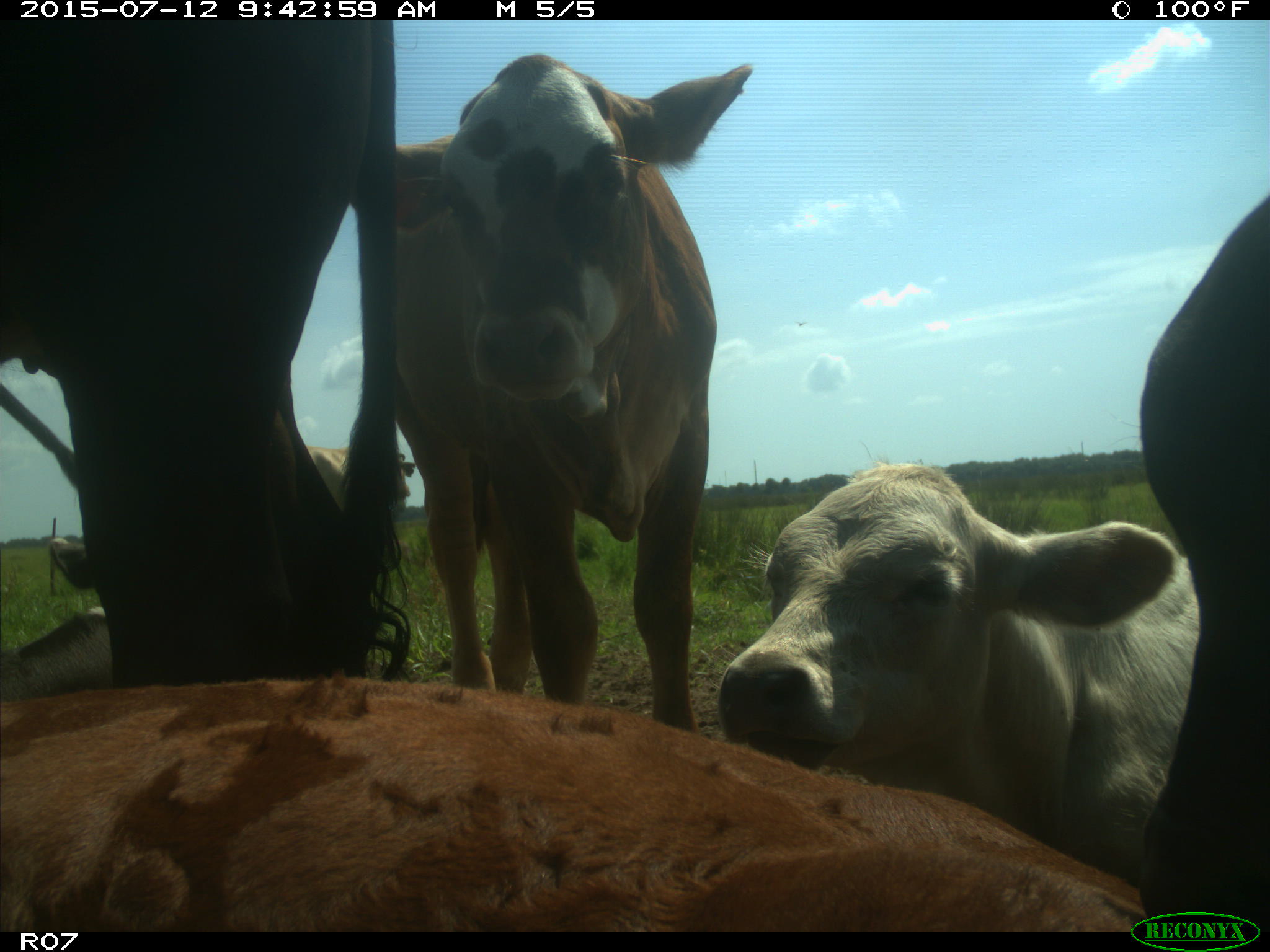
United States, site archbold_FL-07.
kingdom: Animalia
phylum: Chordata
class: Mammalia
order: Artiodactyla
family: Bovidae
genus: Bos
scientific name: Bos taurus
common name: domestic cow